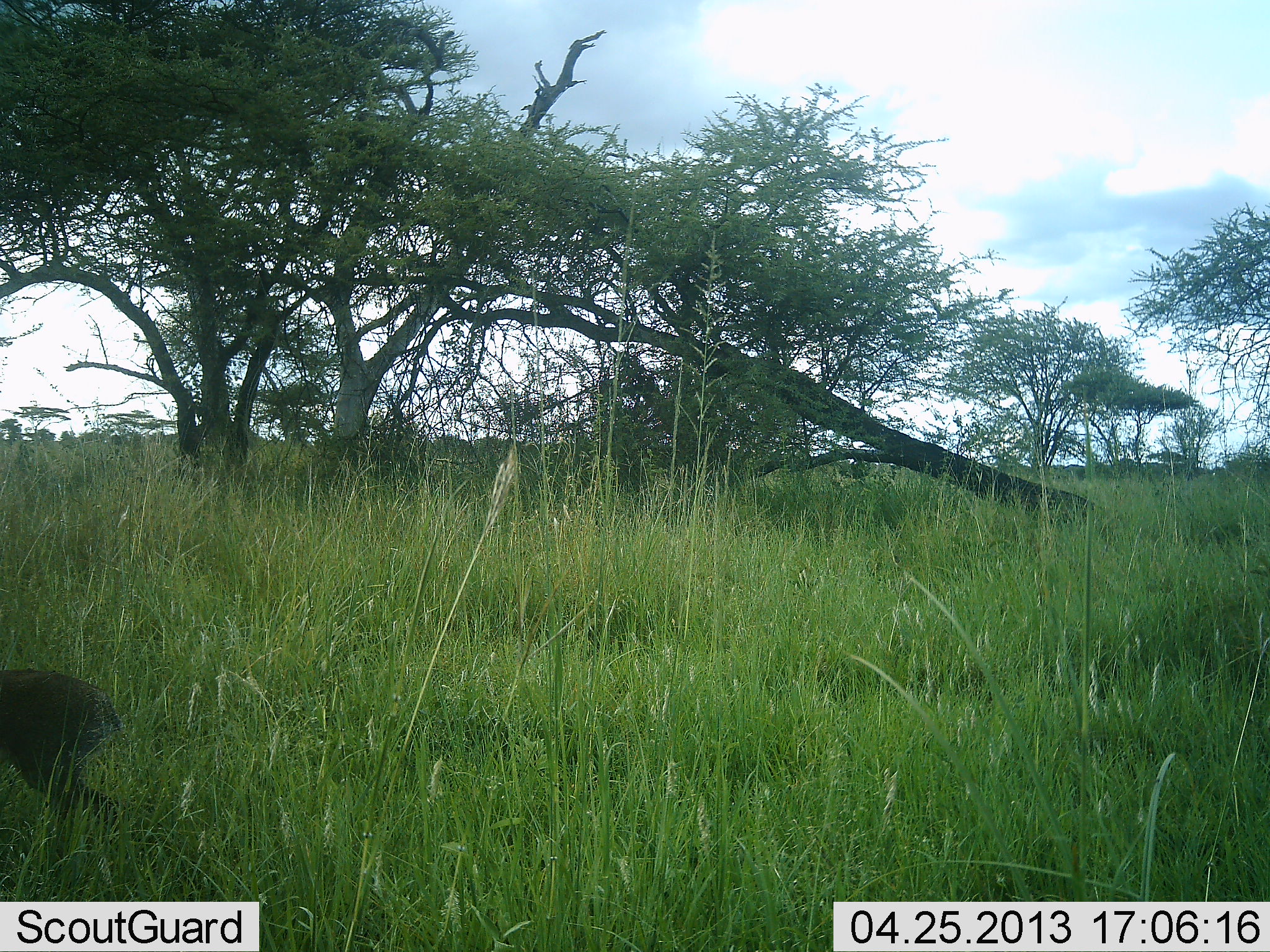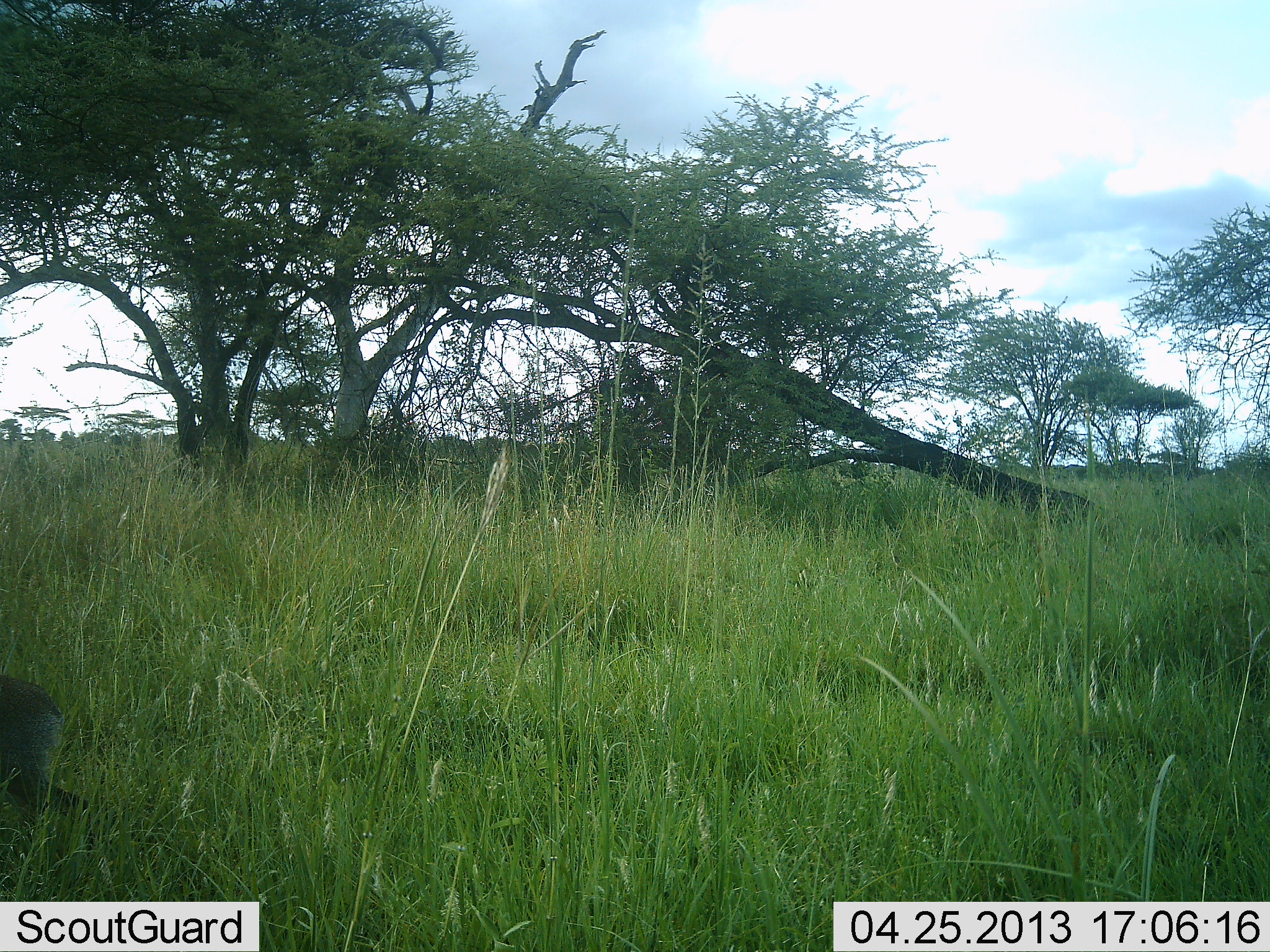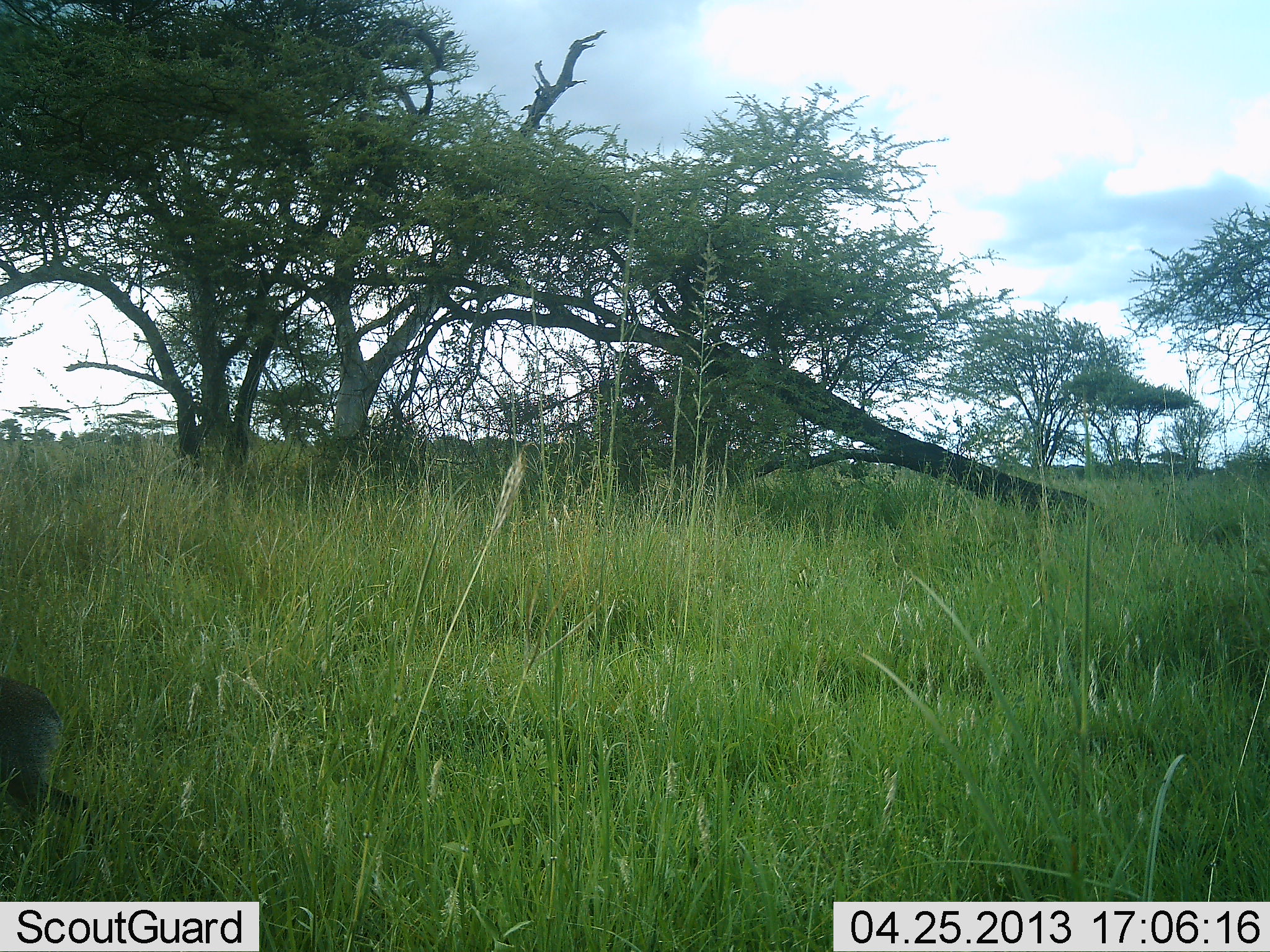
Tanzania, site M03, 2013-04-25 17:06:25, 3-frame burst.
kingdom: Animalia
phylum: Chordata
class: Mammalia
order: Artiodactyla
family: Bovidae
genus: Madoqua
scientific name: Madoqua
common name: dikdik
Dikdik (Madoqua), count 1. Behavior (volunteer vote fractions): standing 17%, resting 0%, moving 83%, interacting 0%. Young present (vote fraction): 0%. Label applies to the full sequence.